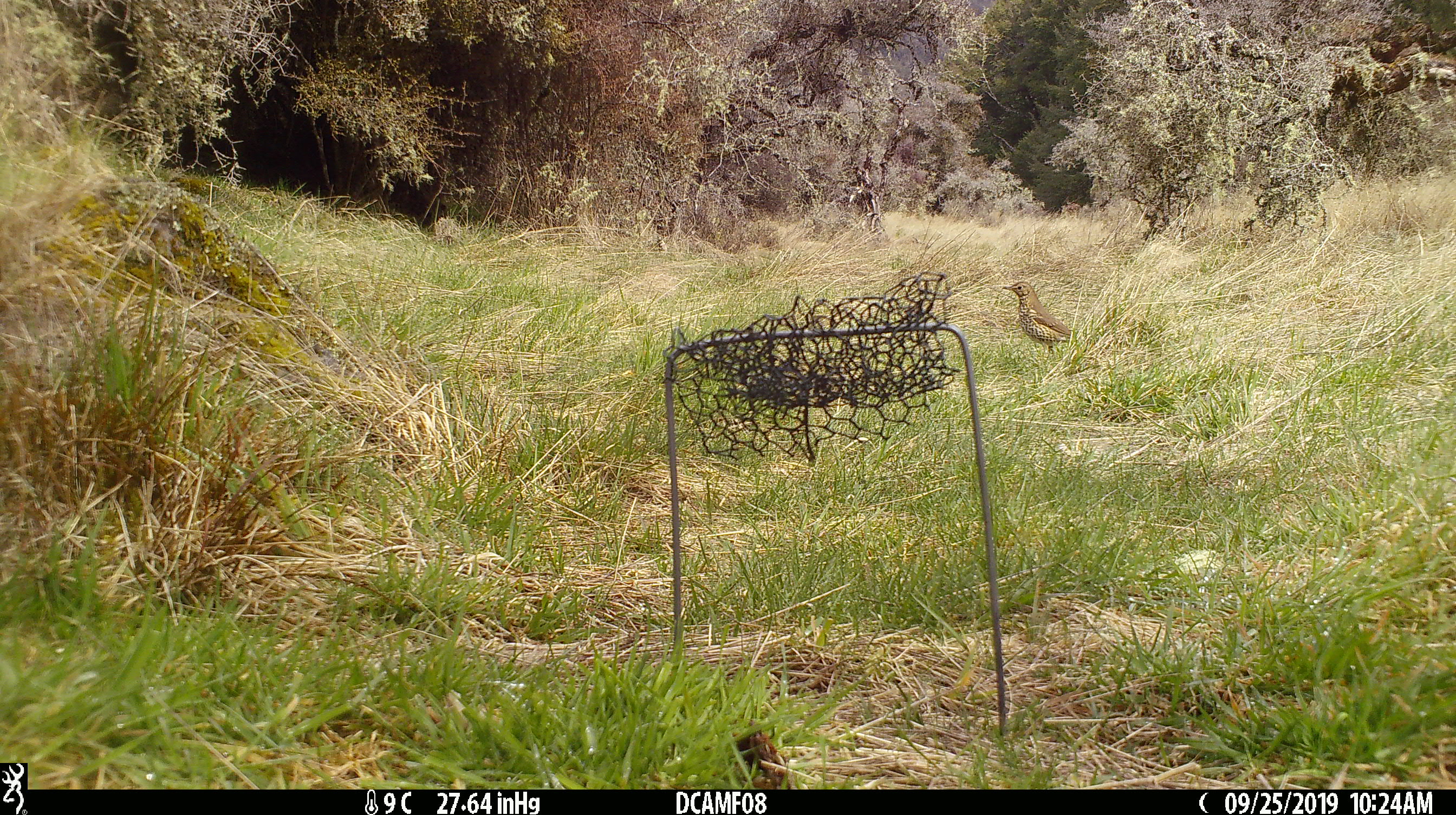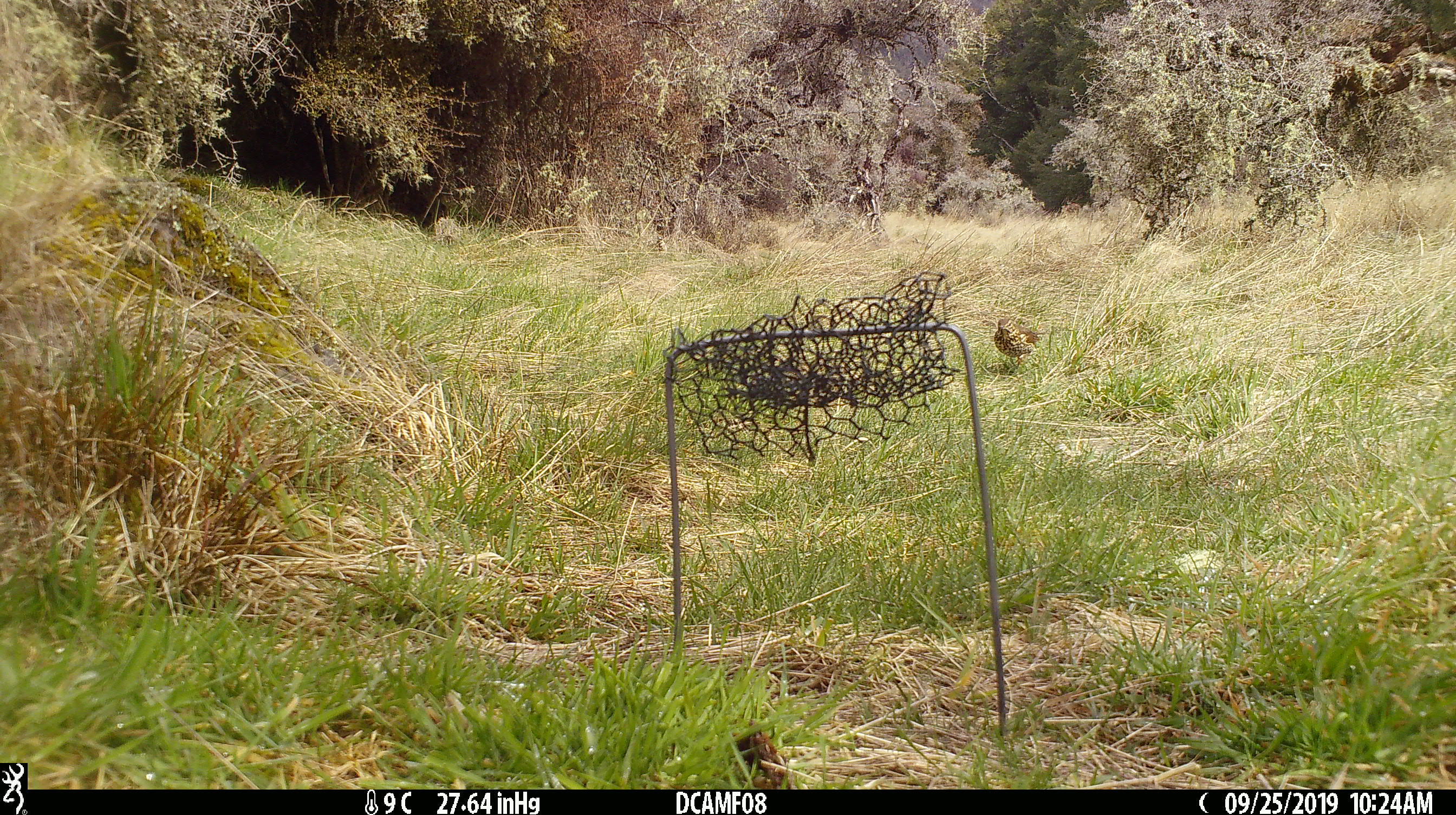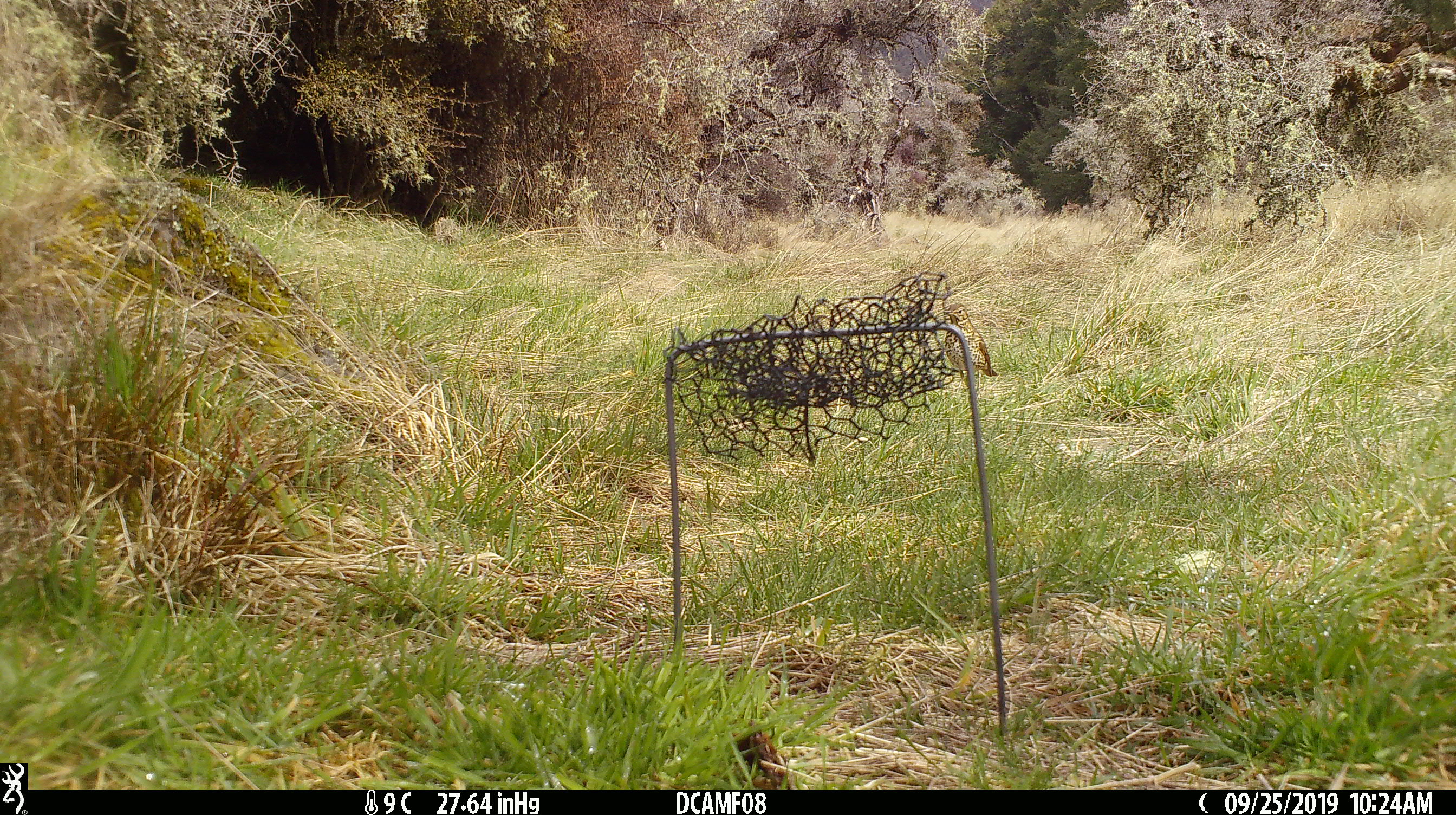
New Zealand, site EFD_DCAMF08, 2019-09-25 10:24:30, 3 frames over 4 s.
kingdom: Animalia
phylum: Chordata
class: Aves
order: Passeriformes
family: Turdidae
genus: Turdus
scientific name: Turdus philomelos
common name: song thrush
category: thrush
Thrush (song thrush) (Turdus philomelos).